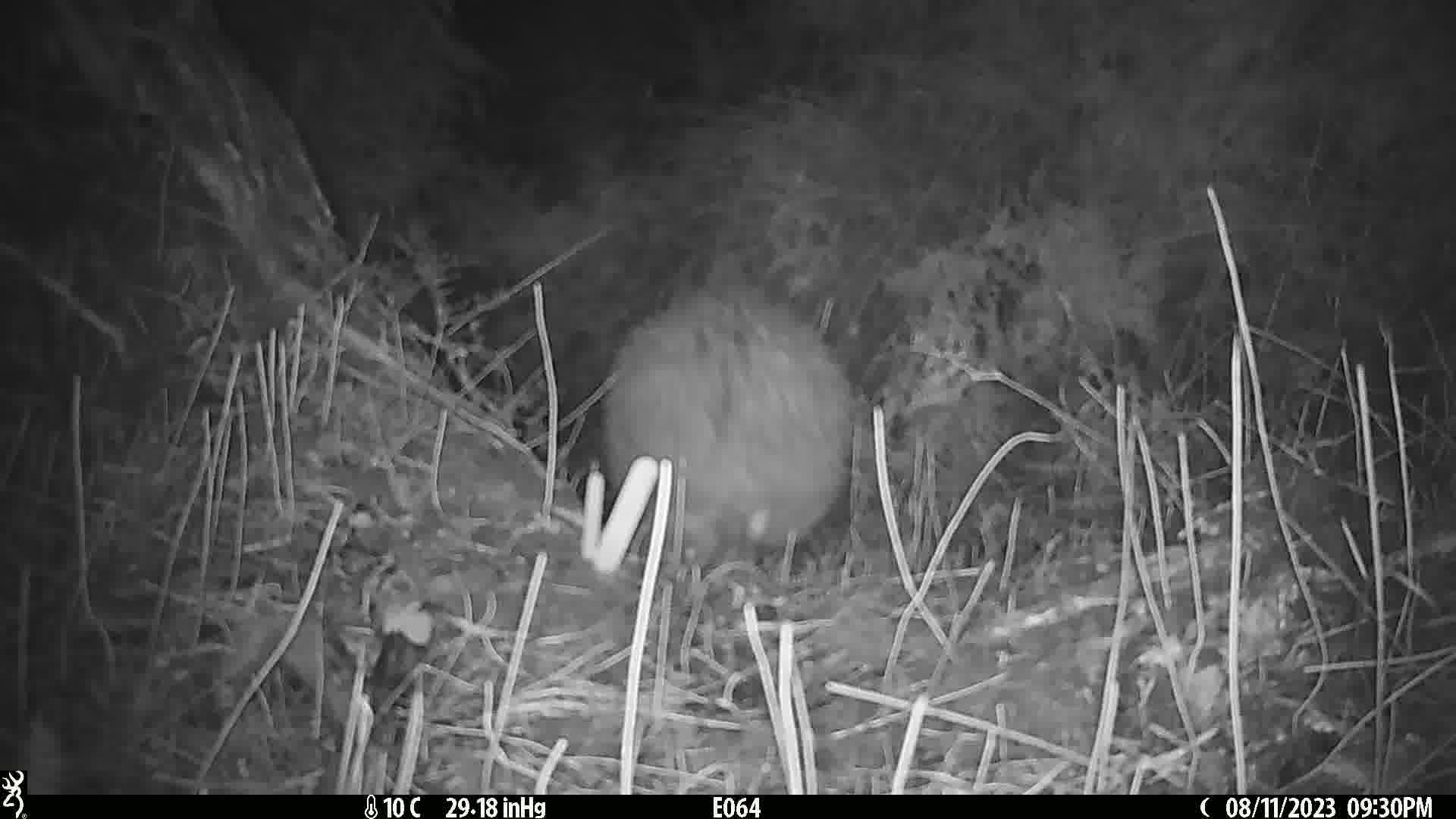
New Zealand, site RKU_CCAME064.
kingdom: Animalia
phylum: Chordata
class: Aves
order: Apterygiformes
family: Apterygidae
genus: Apteryx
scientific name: Apteryx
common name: kiwi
Kiwi (Apteryx).